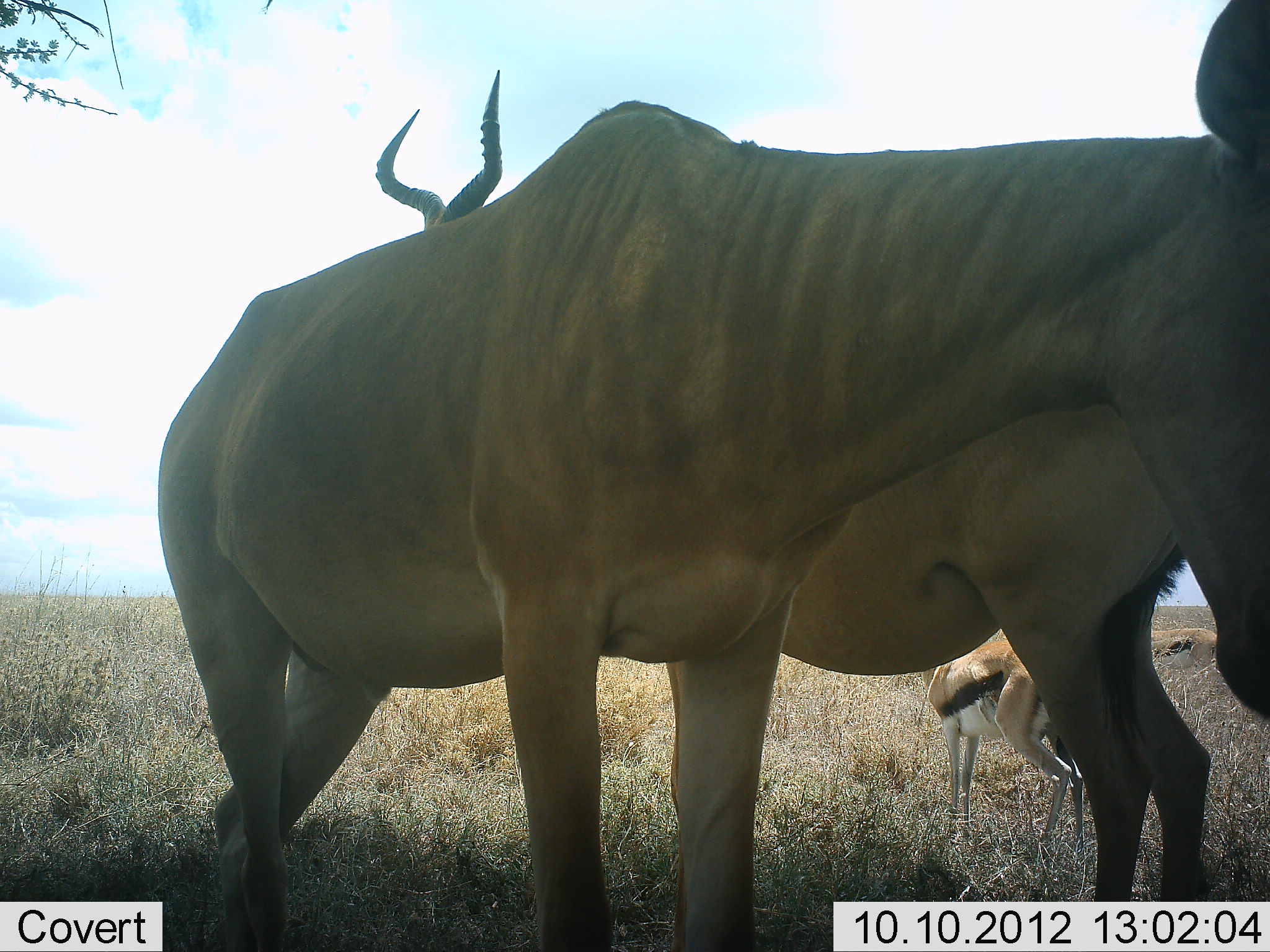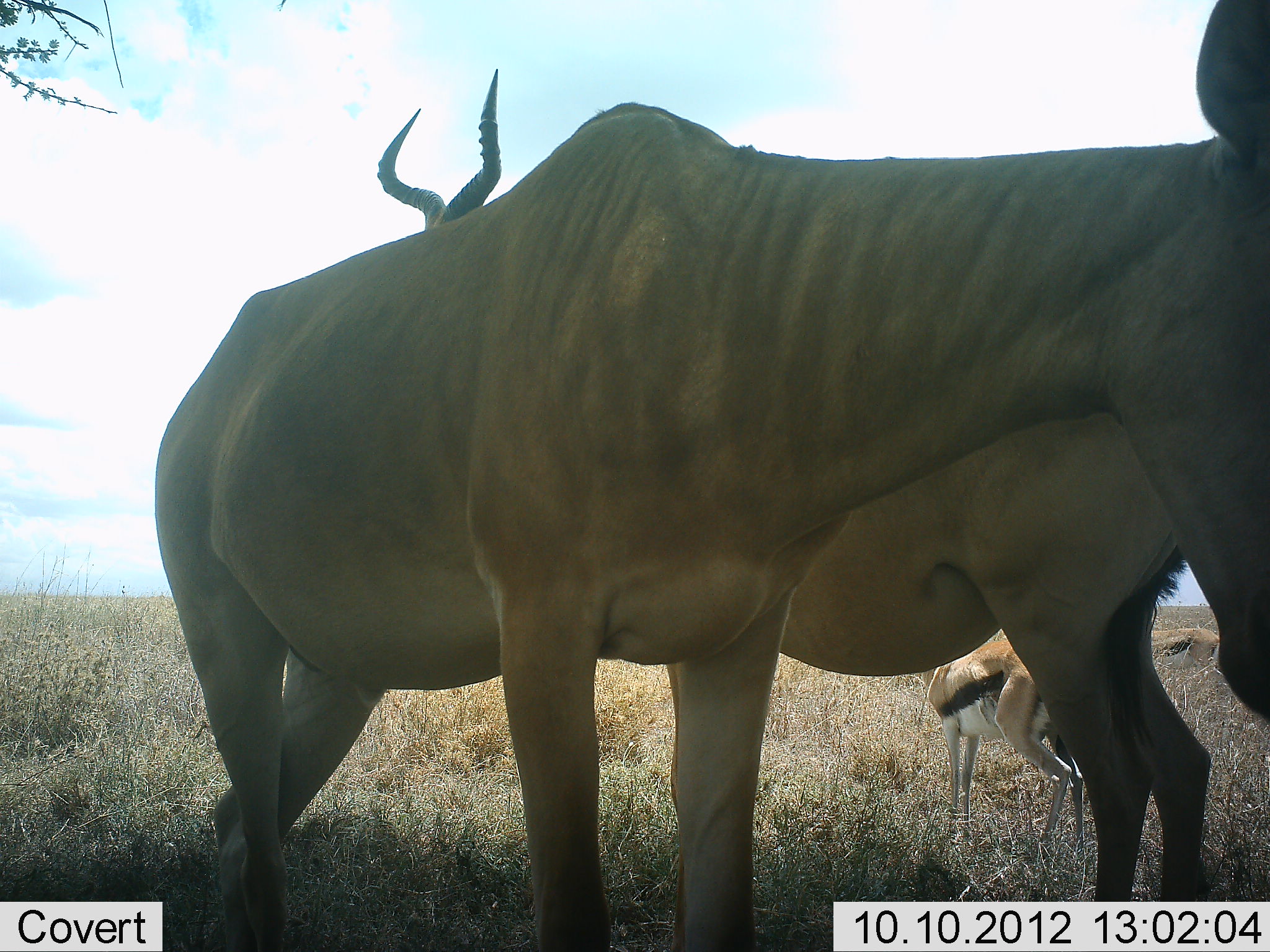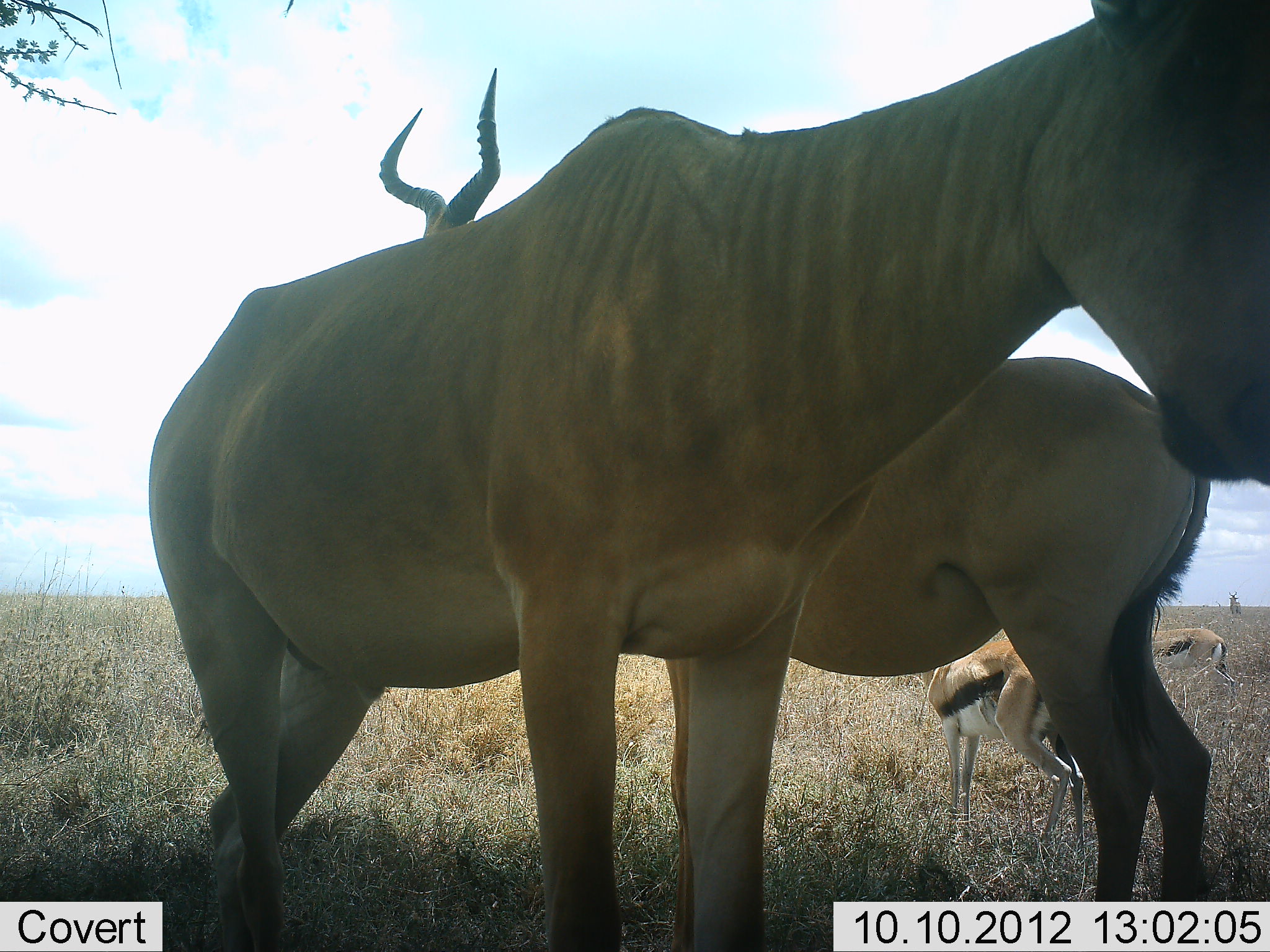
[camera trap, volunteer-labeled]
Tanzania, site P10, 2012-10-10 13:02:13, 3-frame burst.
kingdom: Animalia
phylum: Chordata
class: Mammalia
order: Artiodactyla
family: Bovidae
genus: Eudorcas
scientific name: Eudorcas thomsonii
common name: thomson's gazelle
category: gazellethomsons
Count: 2.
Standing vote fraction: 100%.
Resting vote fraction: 0%.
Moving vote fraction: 0%.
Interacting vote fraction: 0%.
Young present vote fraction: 0%.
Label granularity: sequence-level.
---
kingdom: Animalia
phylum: Chordata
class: Mammalia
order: Artiodactyla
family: Bovidae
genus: Alcelaphus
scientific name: Alcelaphus buselaphus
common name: hartebeest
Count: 2.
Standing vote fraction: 100%.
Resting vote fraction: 0%.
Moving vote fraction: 9%.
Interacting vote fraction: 0%.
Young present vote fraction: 0%.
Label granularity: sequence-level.